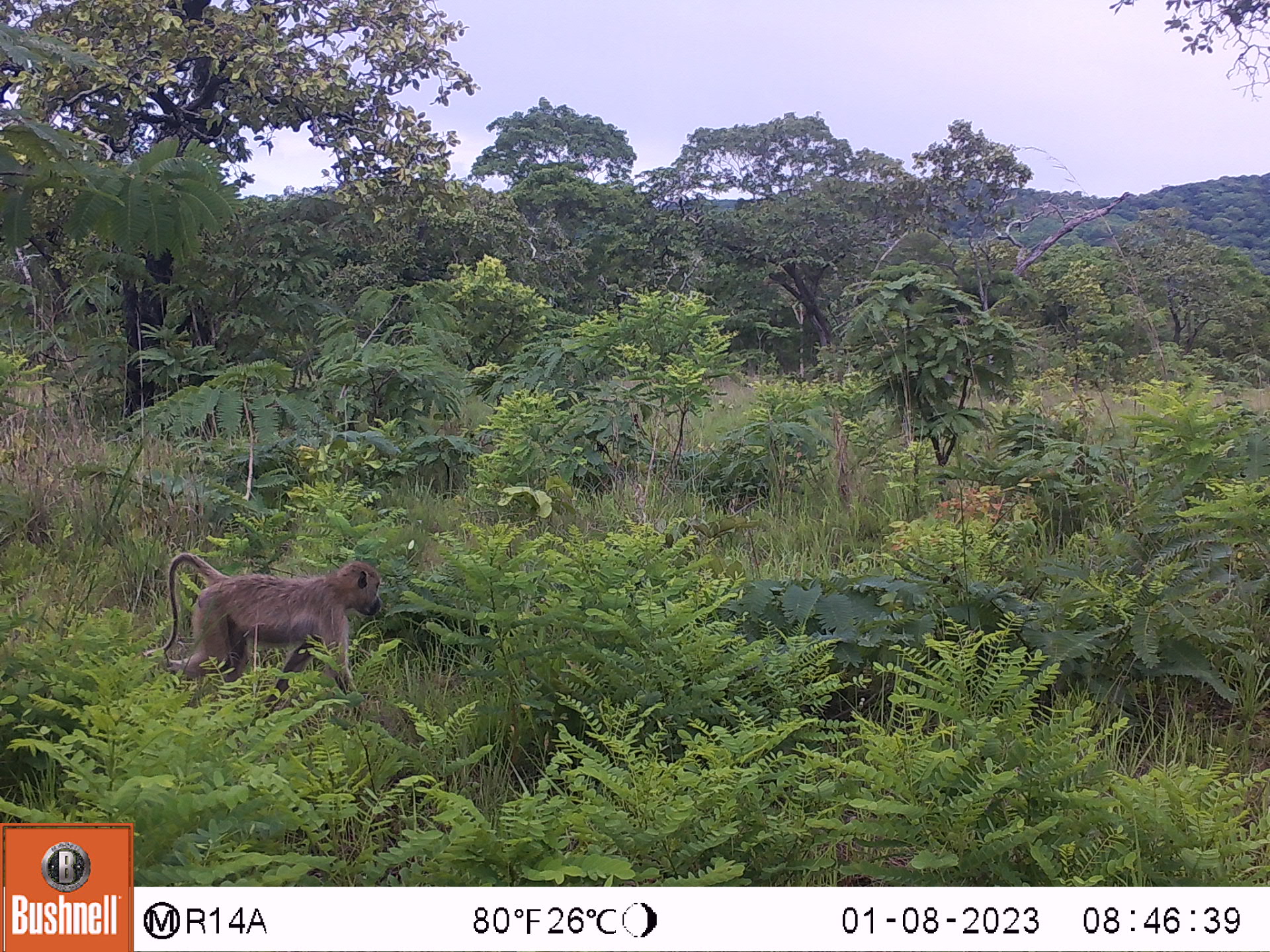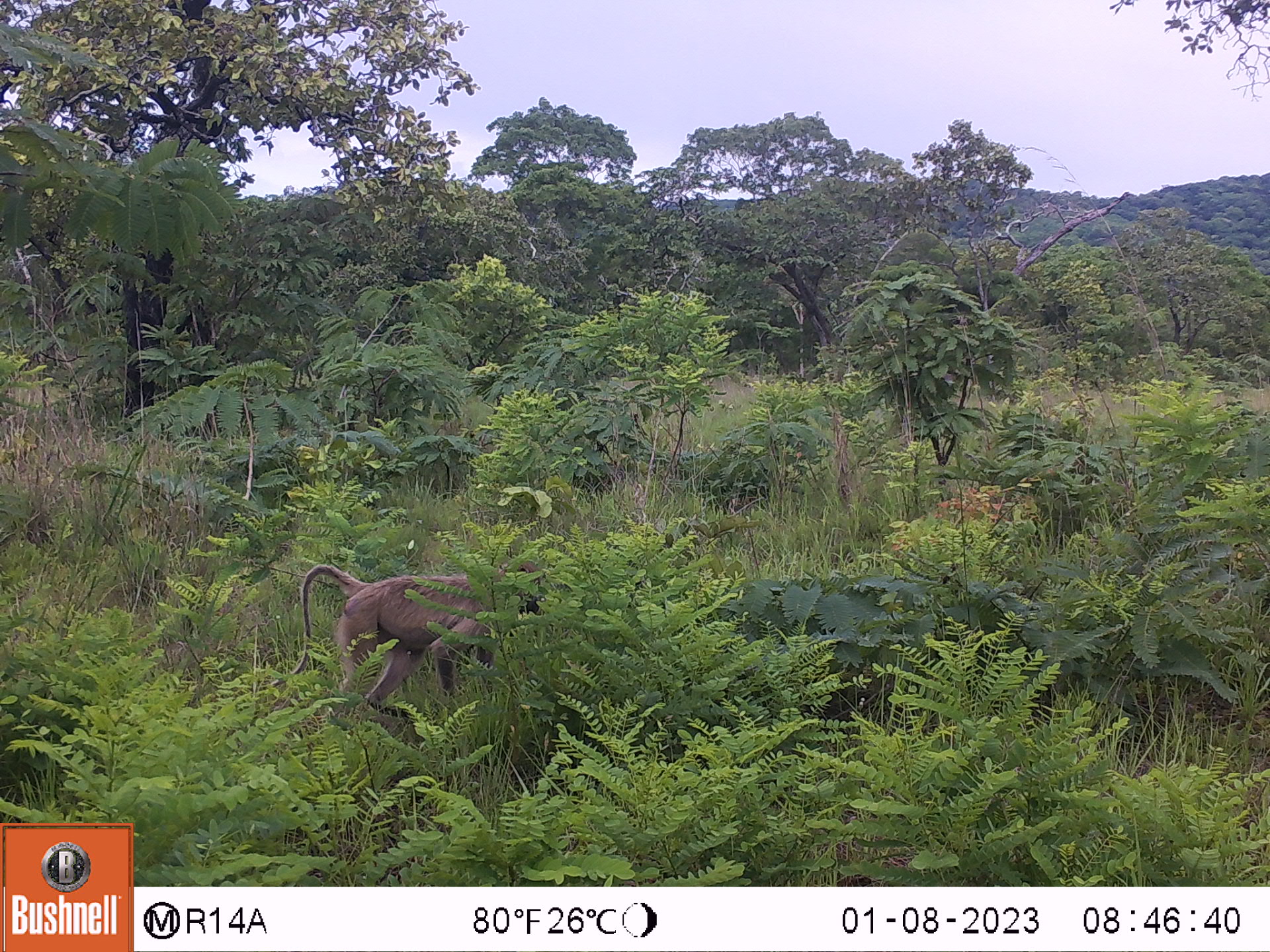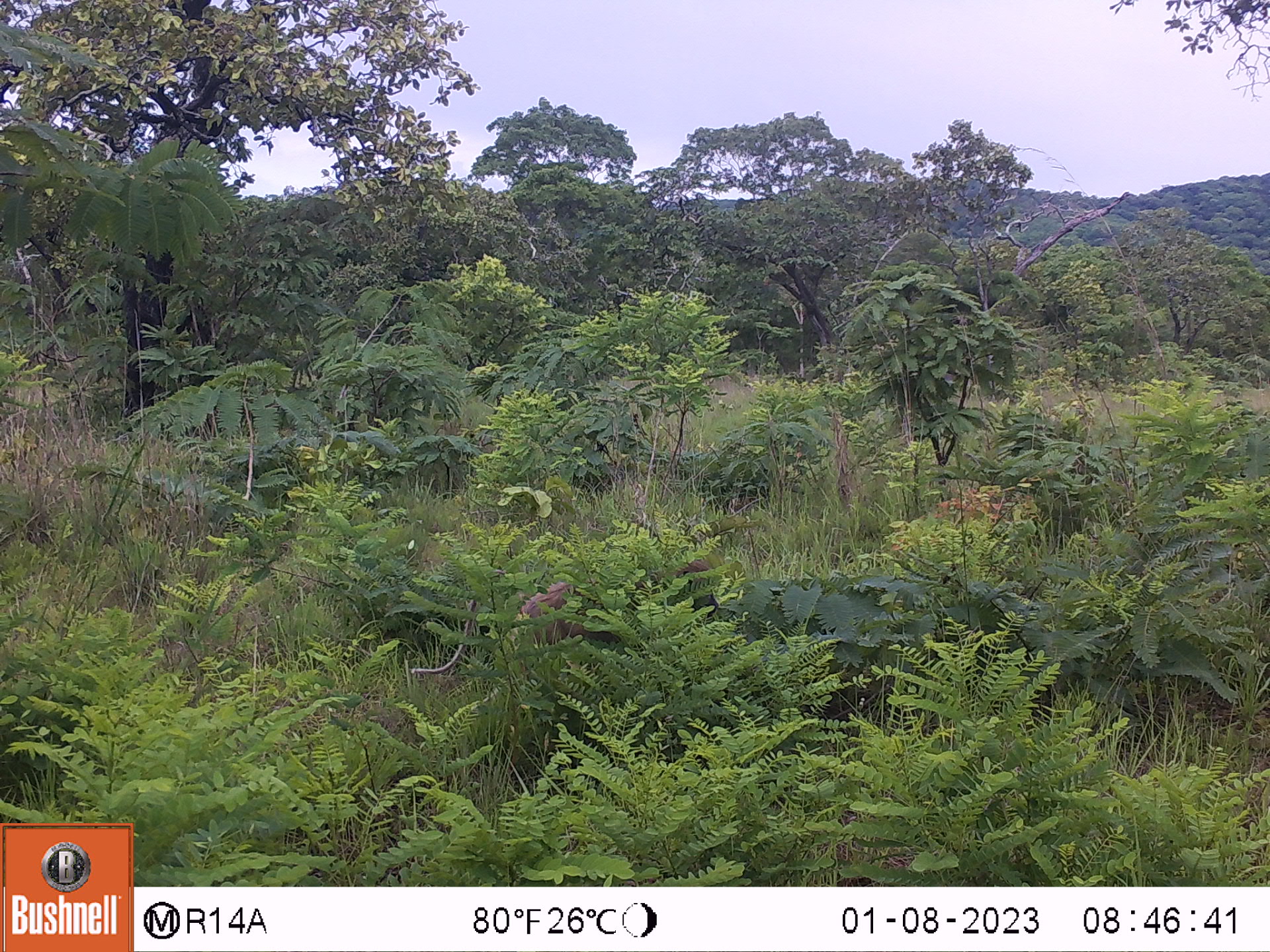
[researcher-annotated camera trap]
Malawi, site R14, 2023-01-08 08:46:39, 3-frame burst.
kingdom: Animalia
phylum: Chordata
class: Mammalia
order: Primates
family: Cercopithecidae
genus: Papio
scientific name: Papio cynocephalus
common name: yellow baboon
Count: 1.